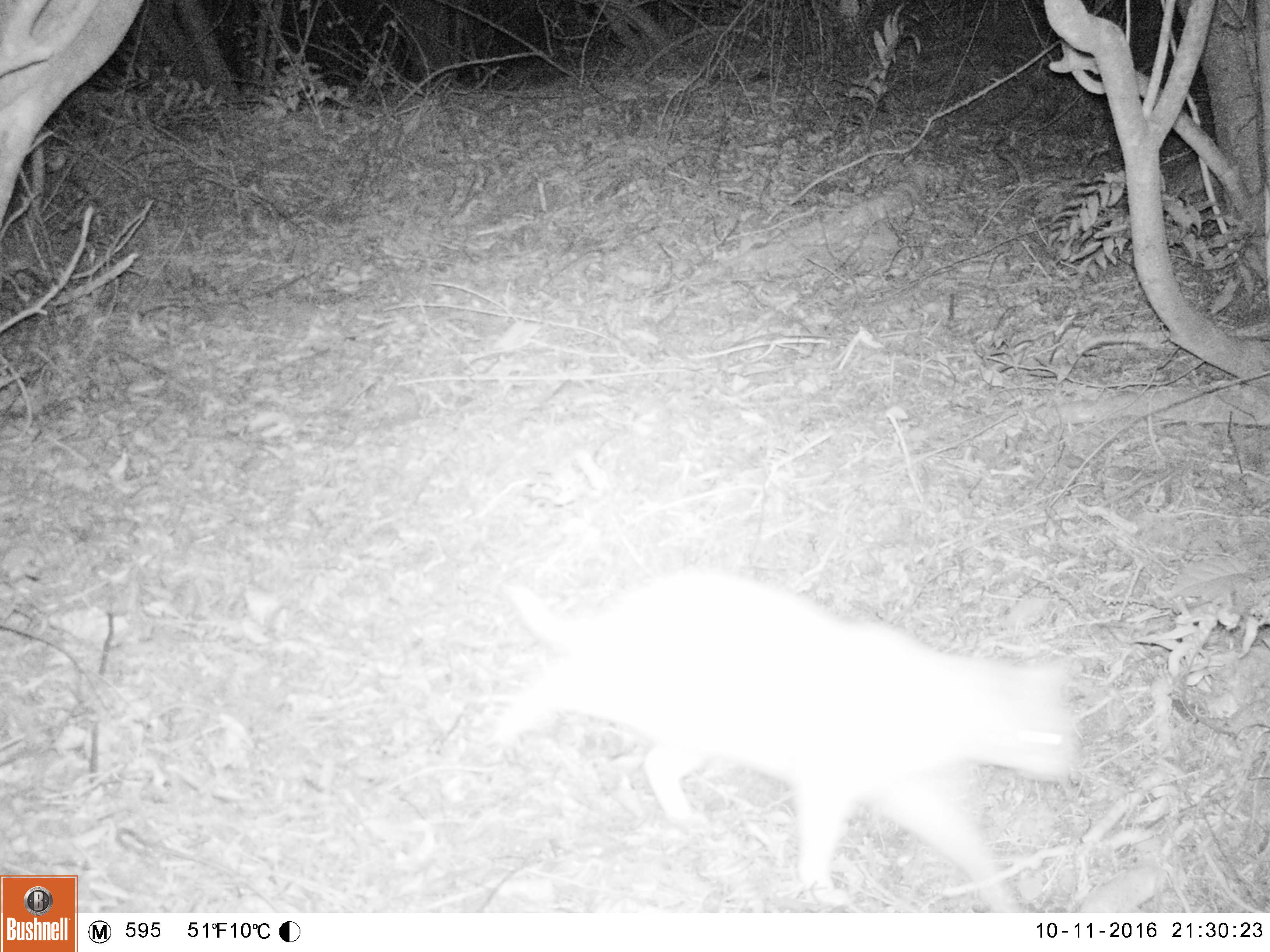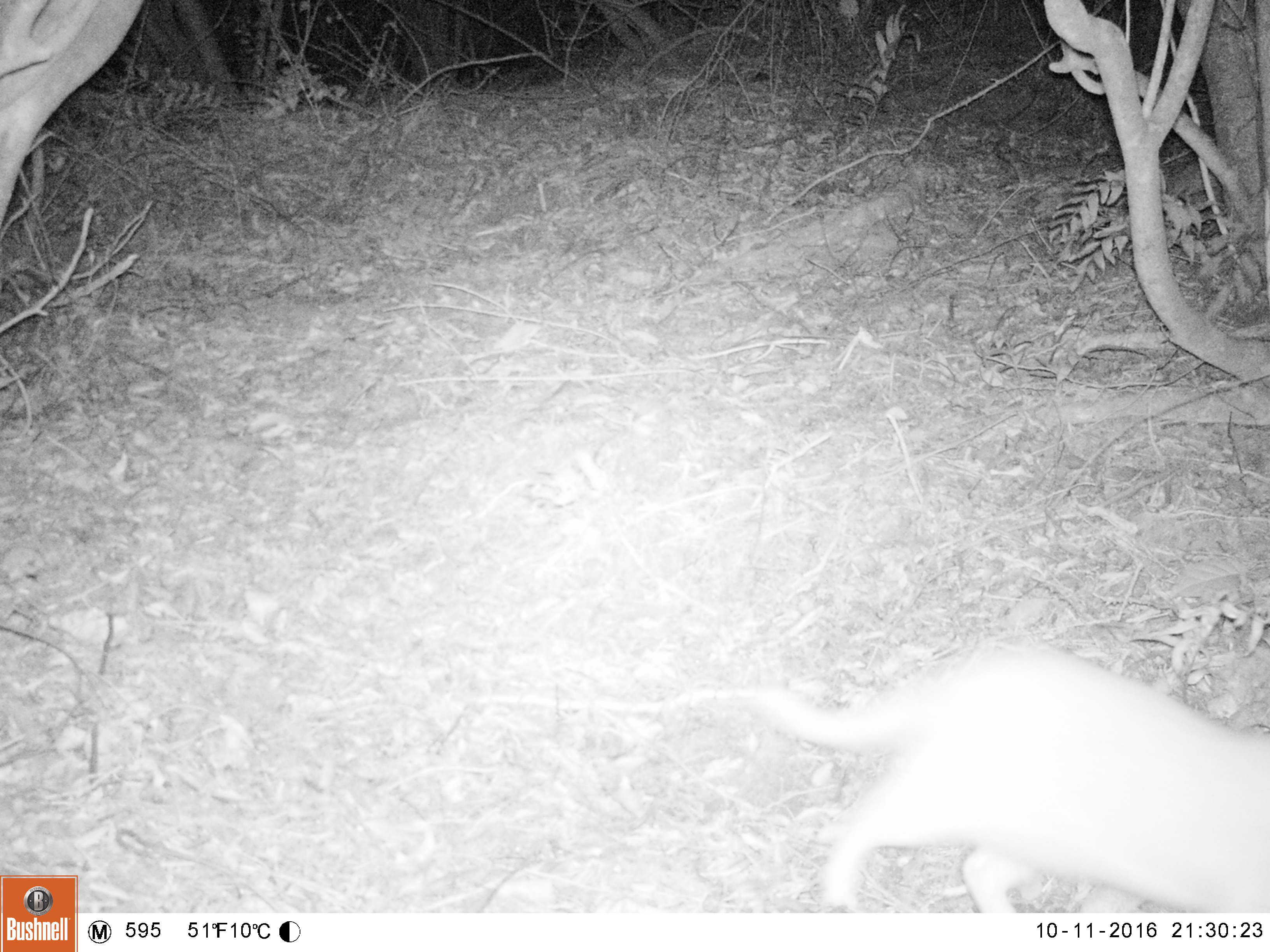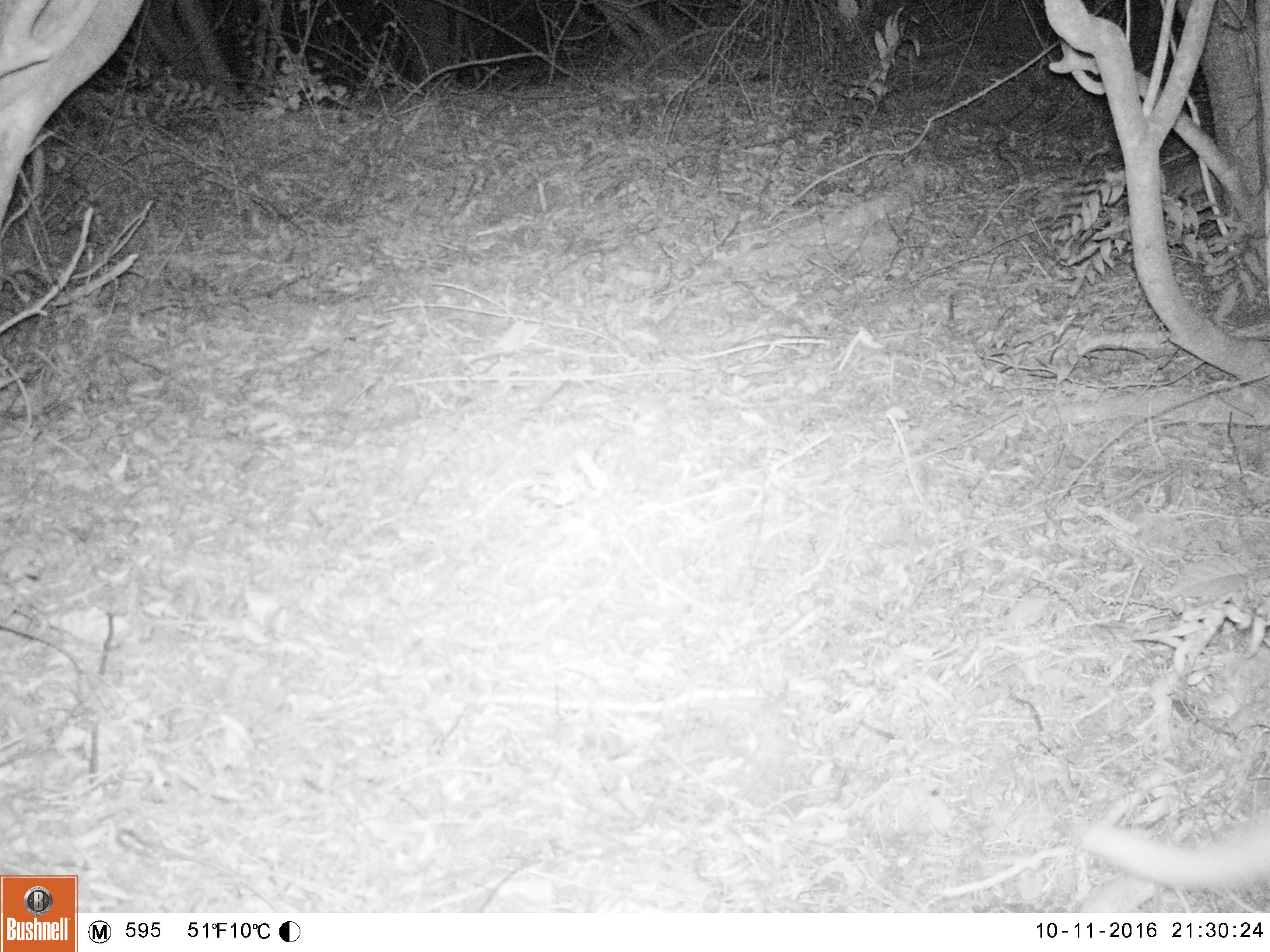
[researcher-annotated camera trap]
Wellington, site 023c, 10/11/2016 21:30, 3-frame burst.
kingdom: Animalia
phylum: Chordata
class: Mammalia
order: Carnivora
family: Felidae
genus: Felis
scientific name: Felis catus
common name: cat